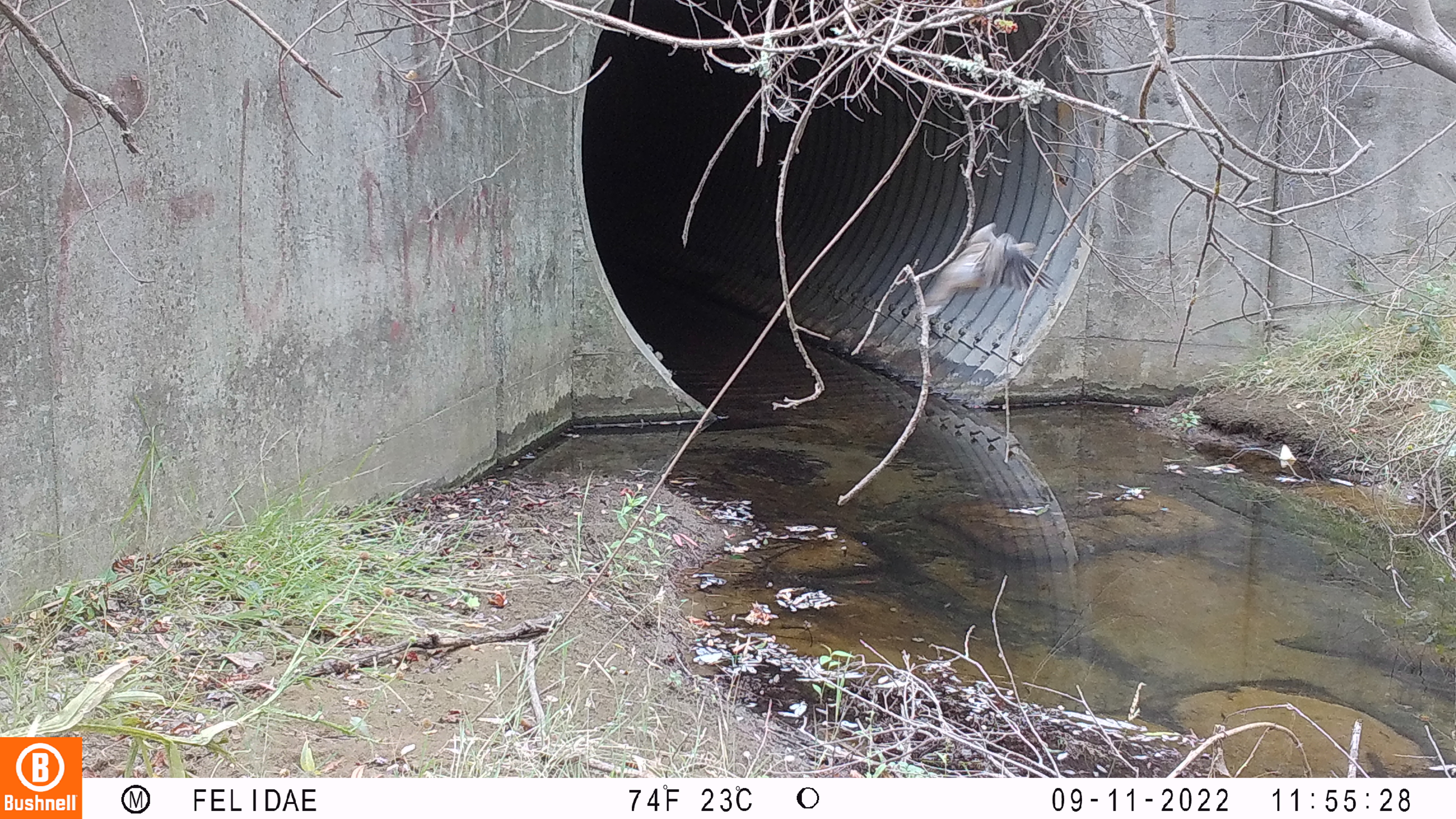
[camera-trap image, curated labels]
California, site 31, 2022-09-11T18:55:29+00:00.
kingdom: Animalia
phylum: Chordata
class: Aves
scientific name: Aves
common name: bird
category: unknown bird